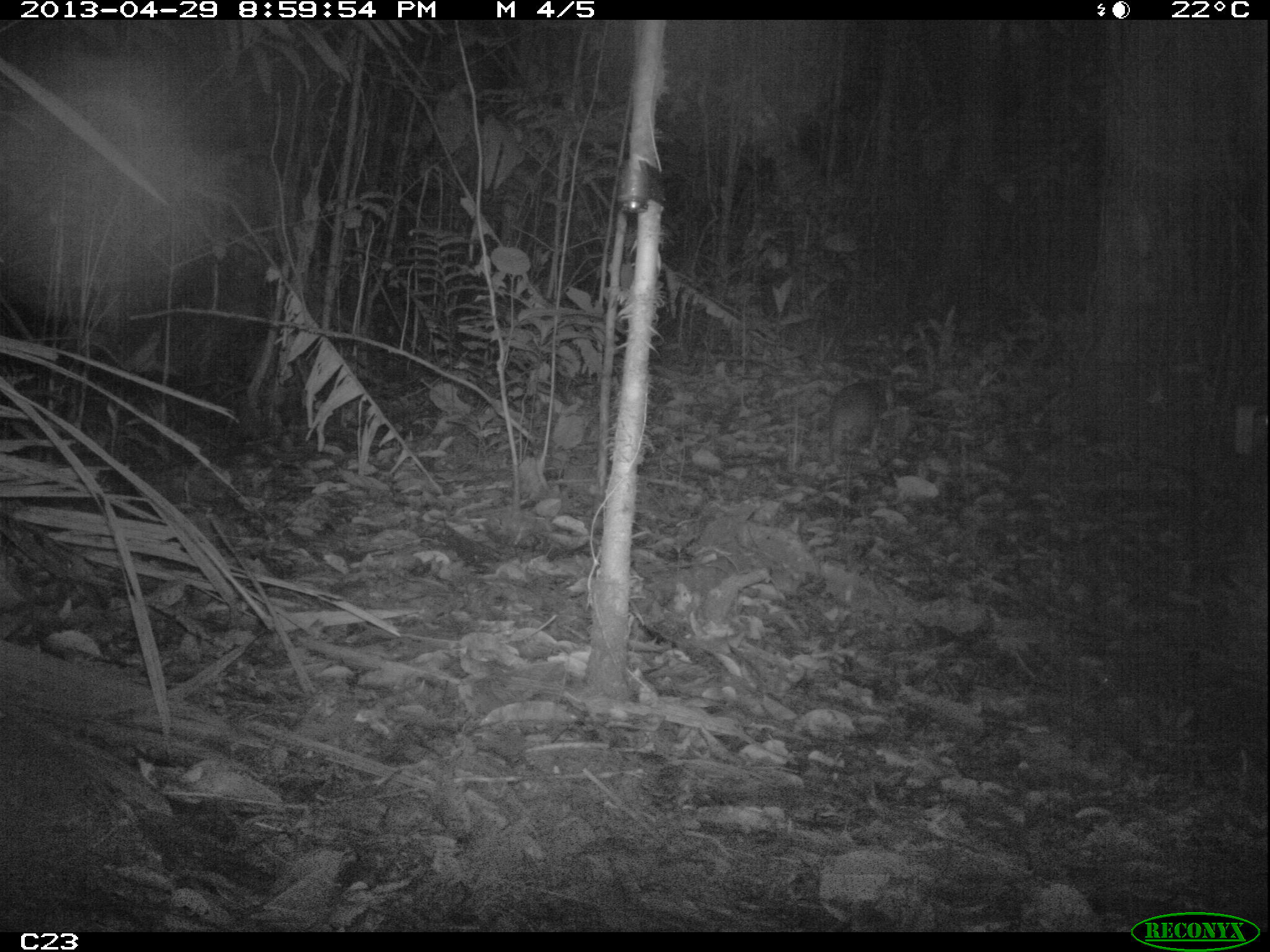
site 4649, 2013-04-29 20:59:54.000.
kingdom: Animalia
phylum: Chordata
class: Mammalia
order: Rodentia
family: Cuniculidae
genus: Cuniculus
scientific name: Cuniculus paca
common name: spotted paca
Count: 1.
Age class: adult.